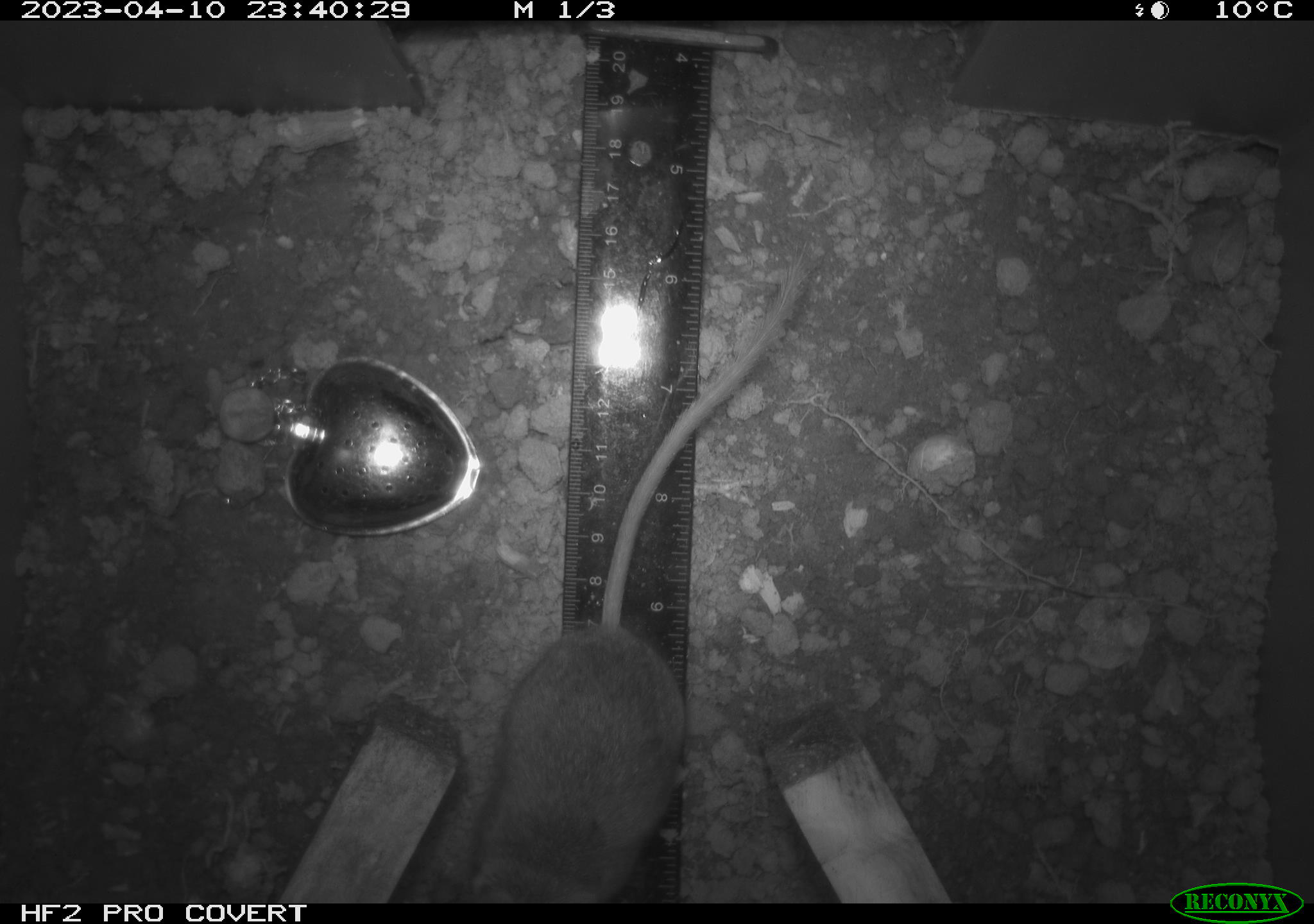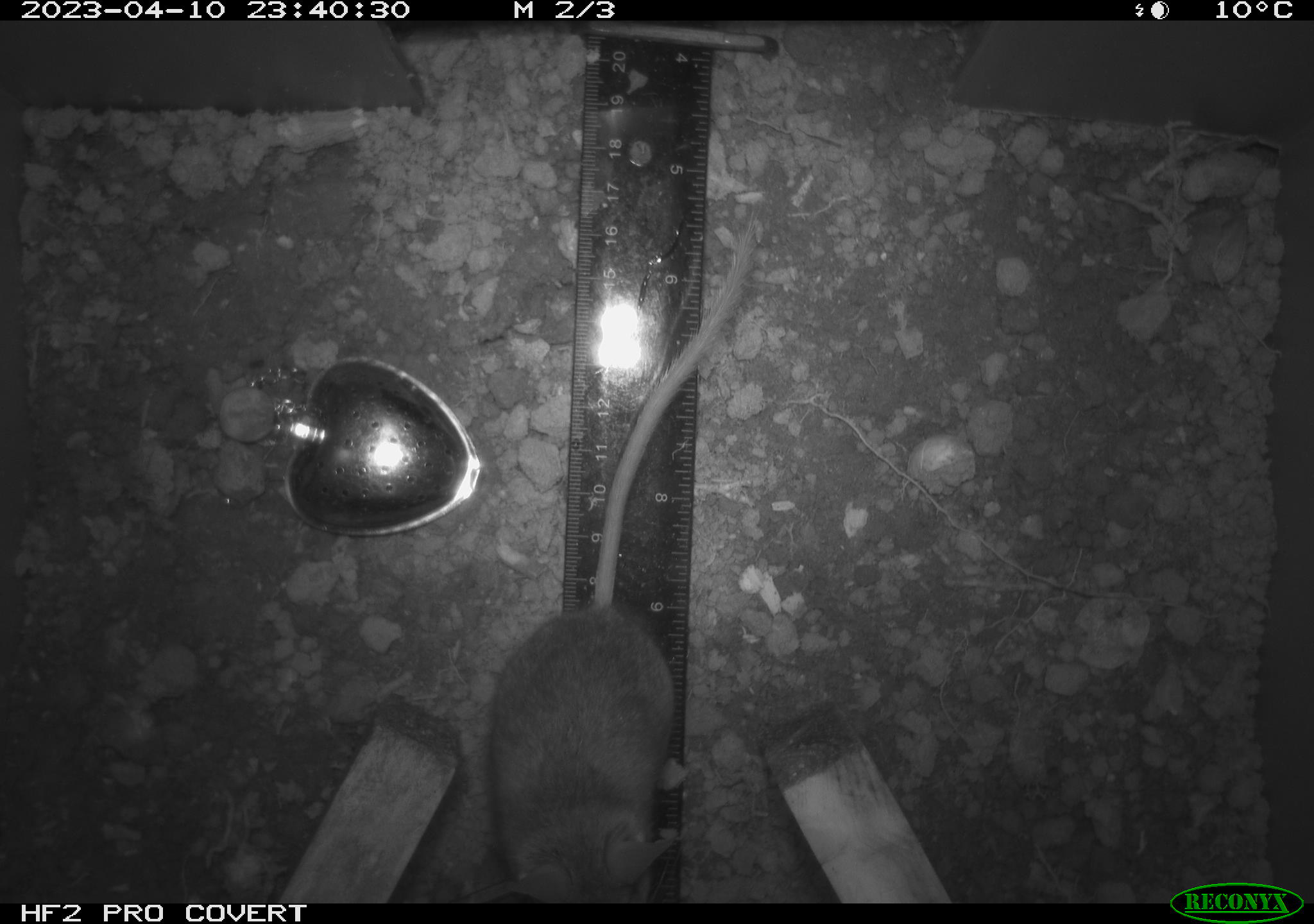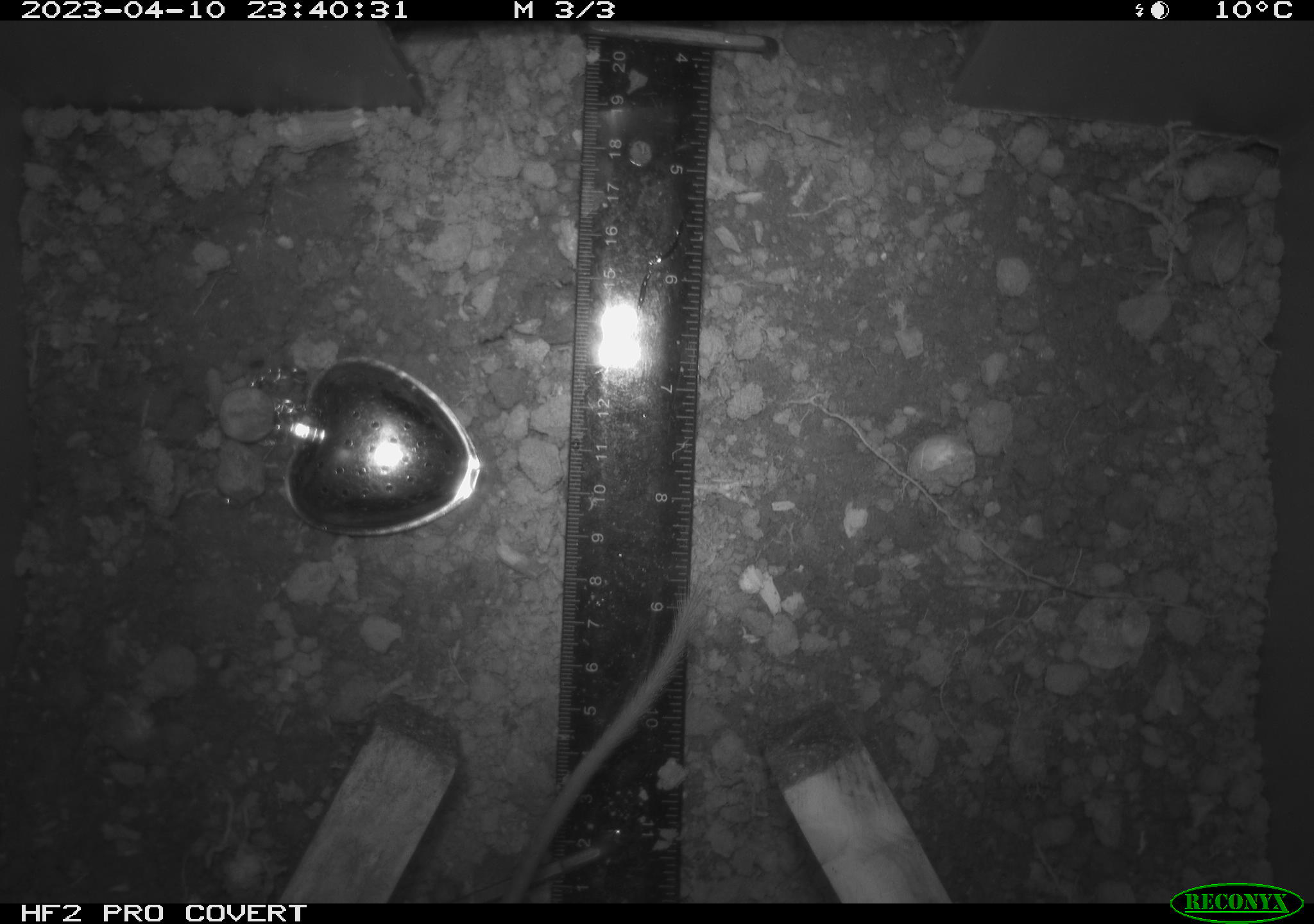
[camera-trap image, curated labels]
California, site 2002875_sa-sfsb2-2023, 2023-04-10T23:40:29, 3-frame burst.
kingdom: Animalia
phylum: Chordata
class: Mammalia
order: Rodentia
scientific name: Rodentia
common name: mouse species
Mouse species (Rodentia).